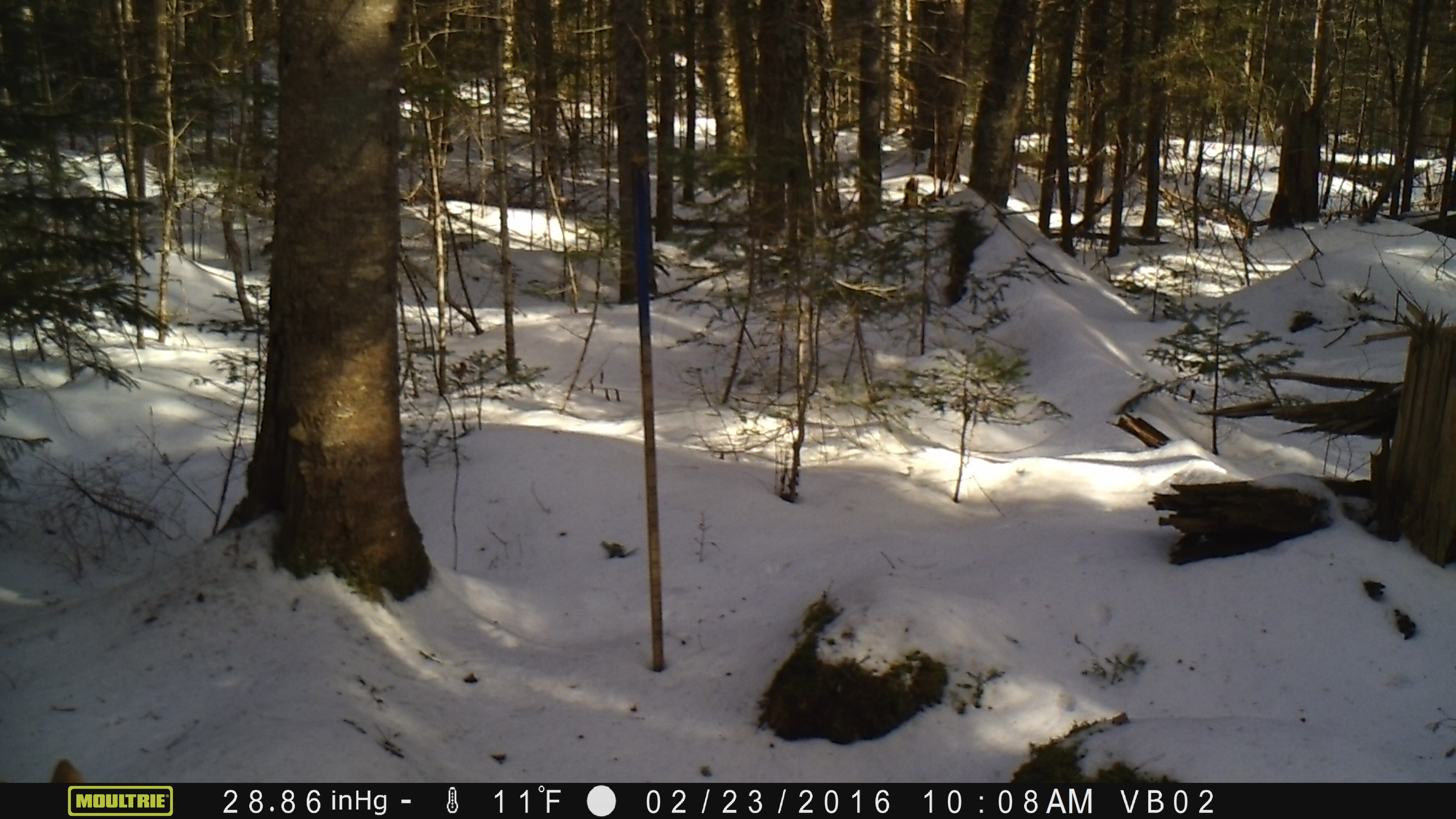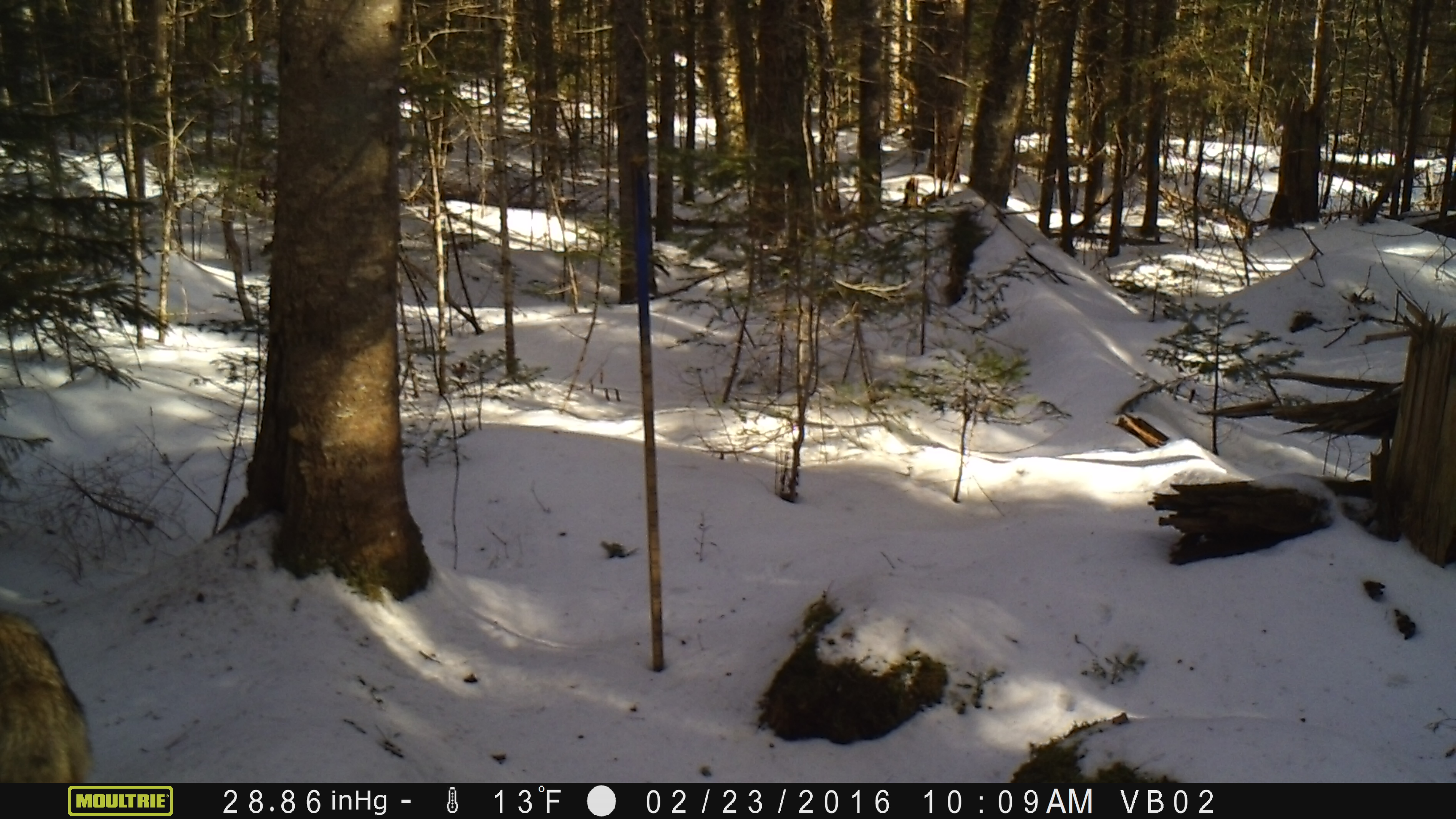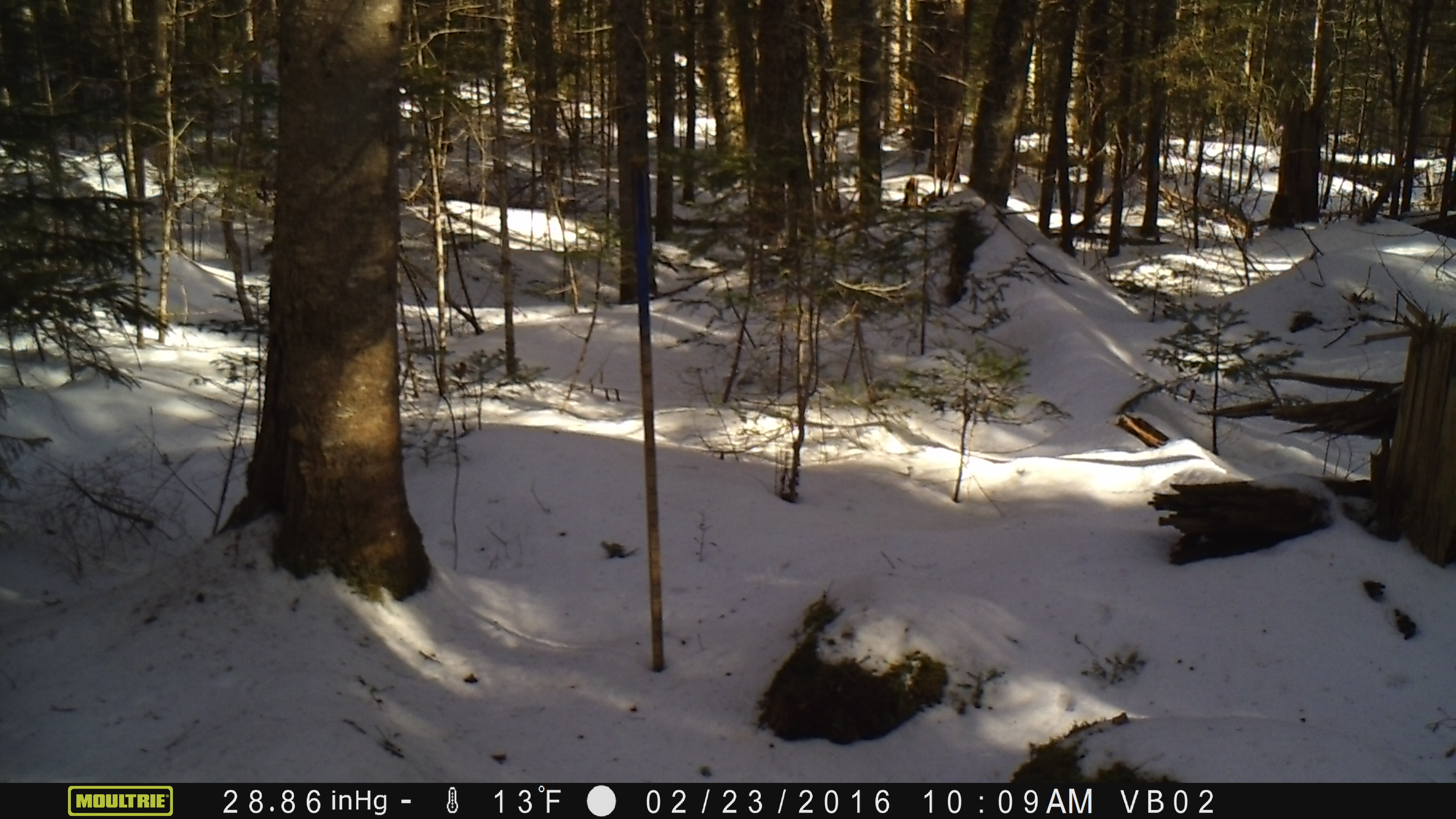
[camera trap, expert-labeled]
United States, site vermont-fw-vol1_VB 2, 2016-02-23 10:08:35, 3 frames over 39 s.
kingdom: Animalia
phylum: Chordata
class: Mammalia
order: Carnivora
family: Canidae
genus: Canis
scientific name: Canis latrans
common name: coyote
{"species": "coyote (Canis latrans)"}